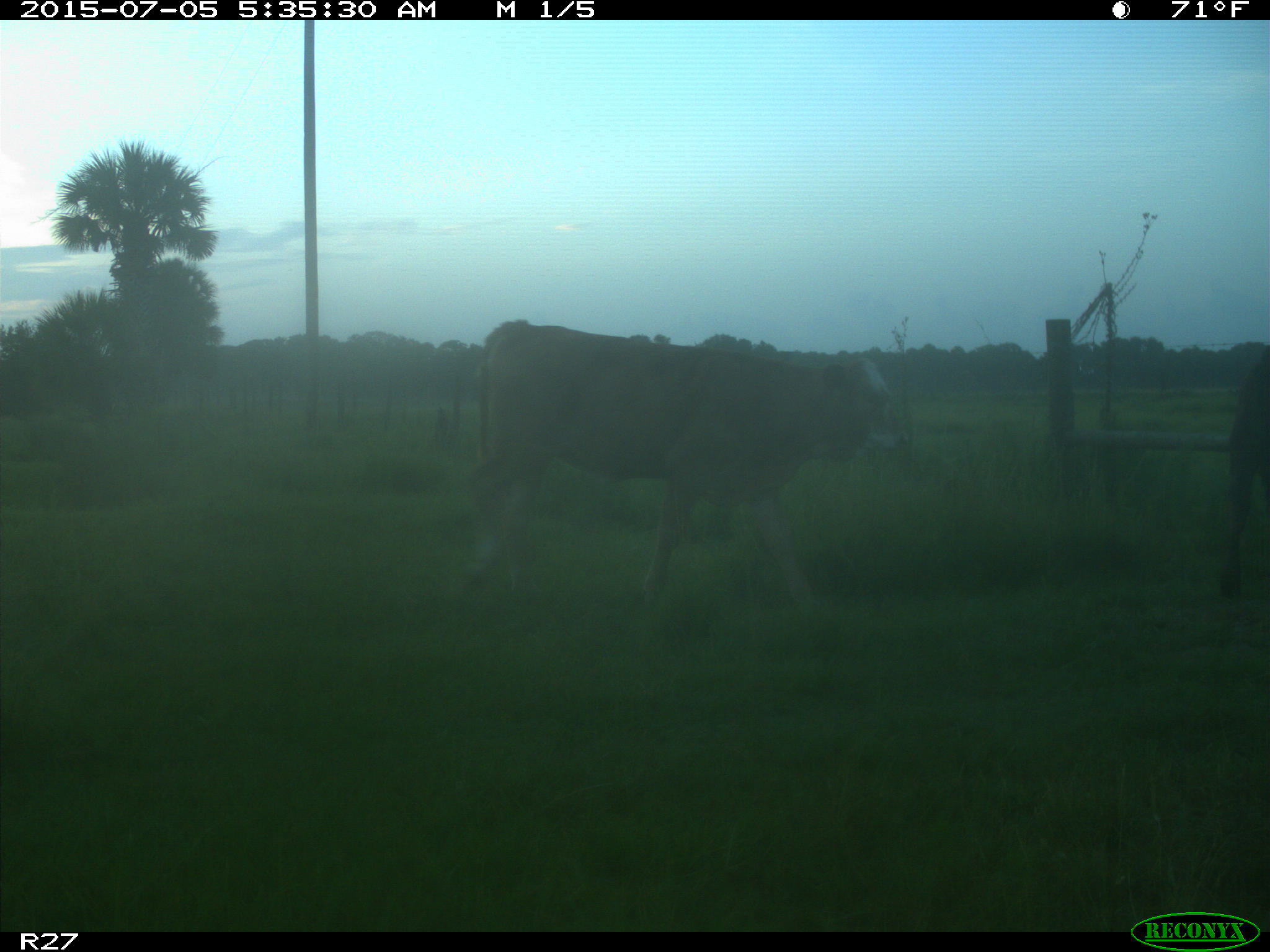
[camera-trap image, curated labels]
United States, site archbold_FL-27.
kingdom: Animalia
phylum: Chordata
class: Mammalia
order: Artiodactyla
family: Bovidae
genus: Bos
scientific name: Bos taurus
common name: domestic cow